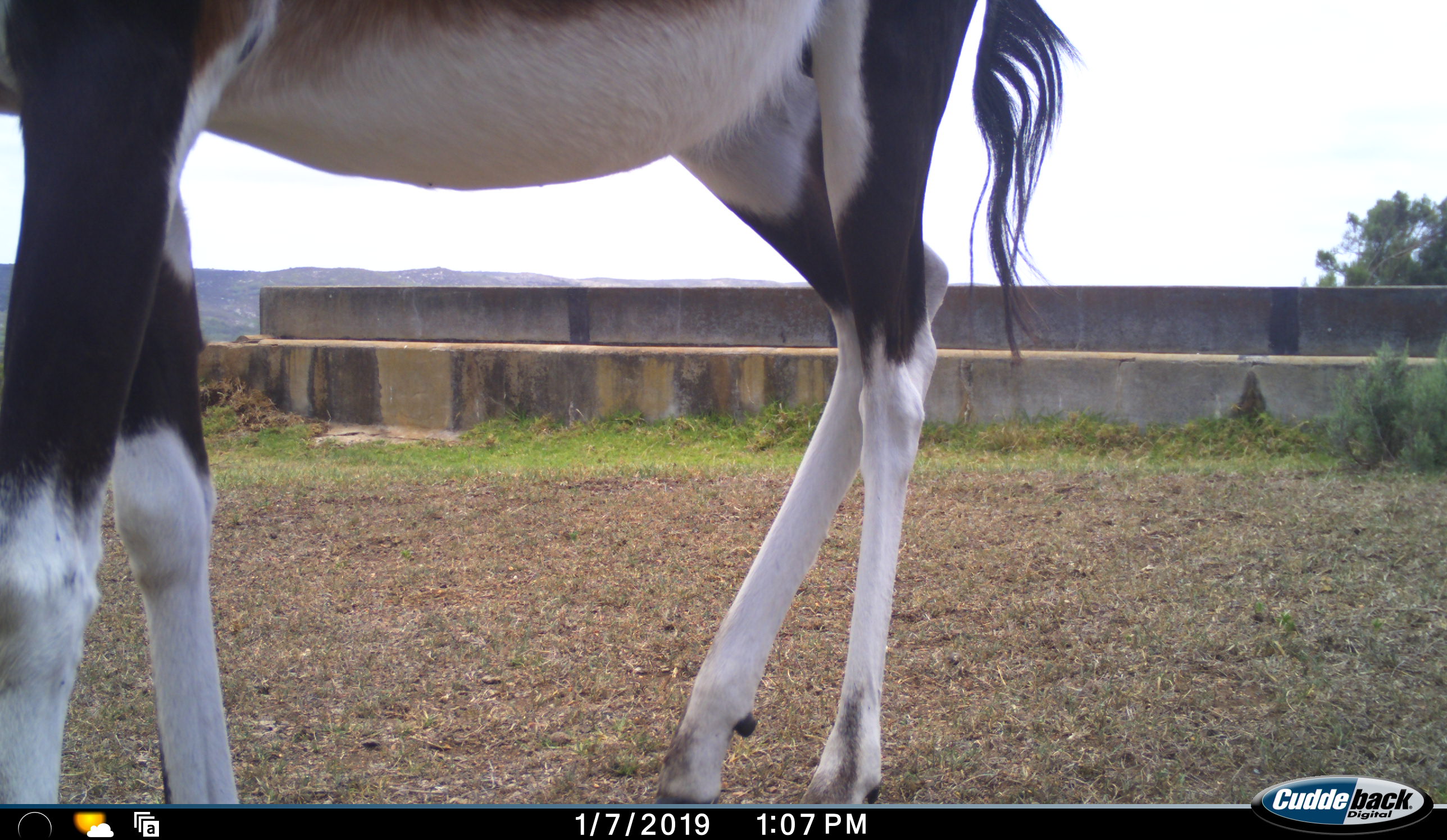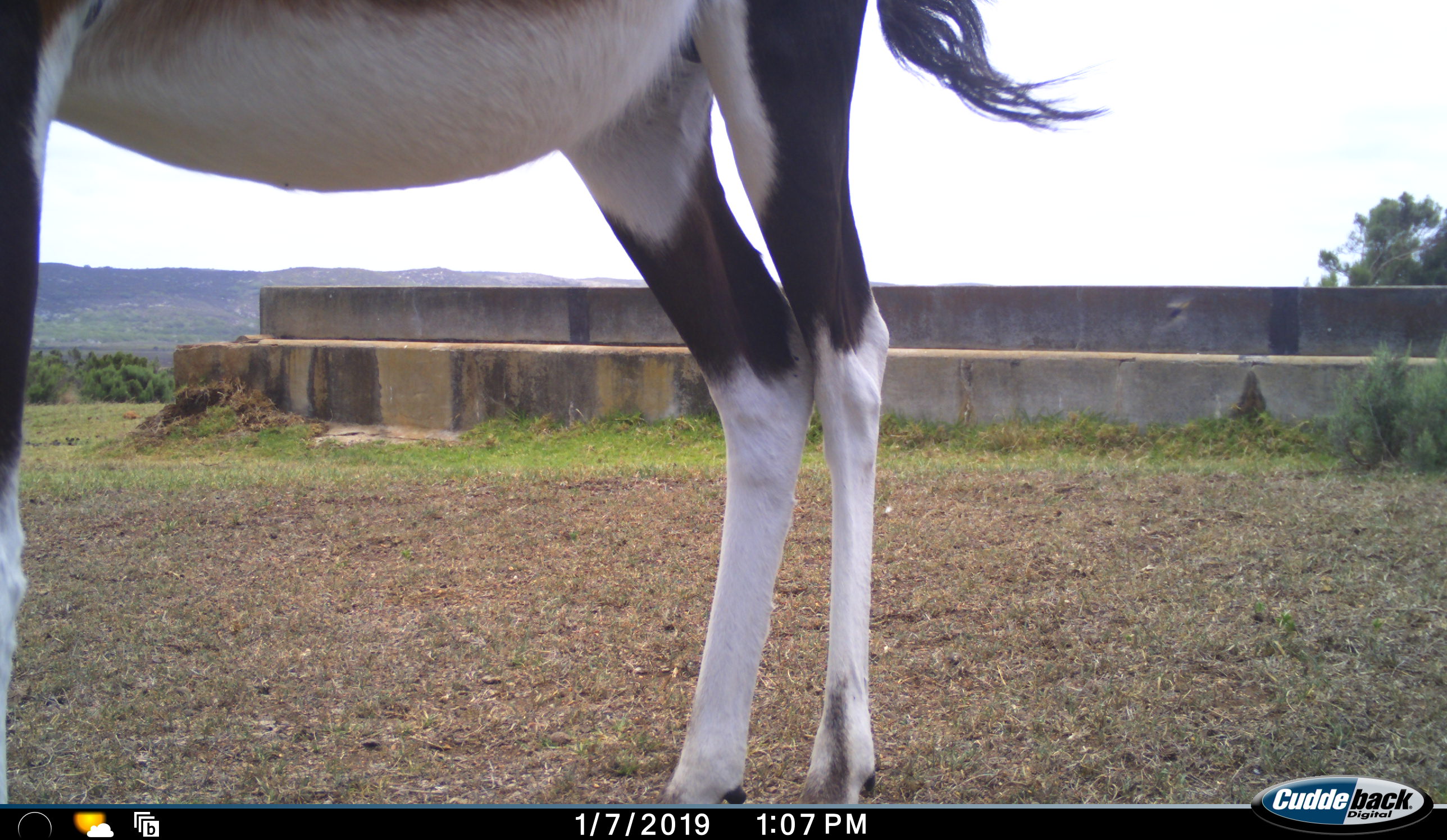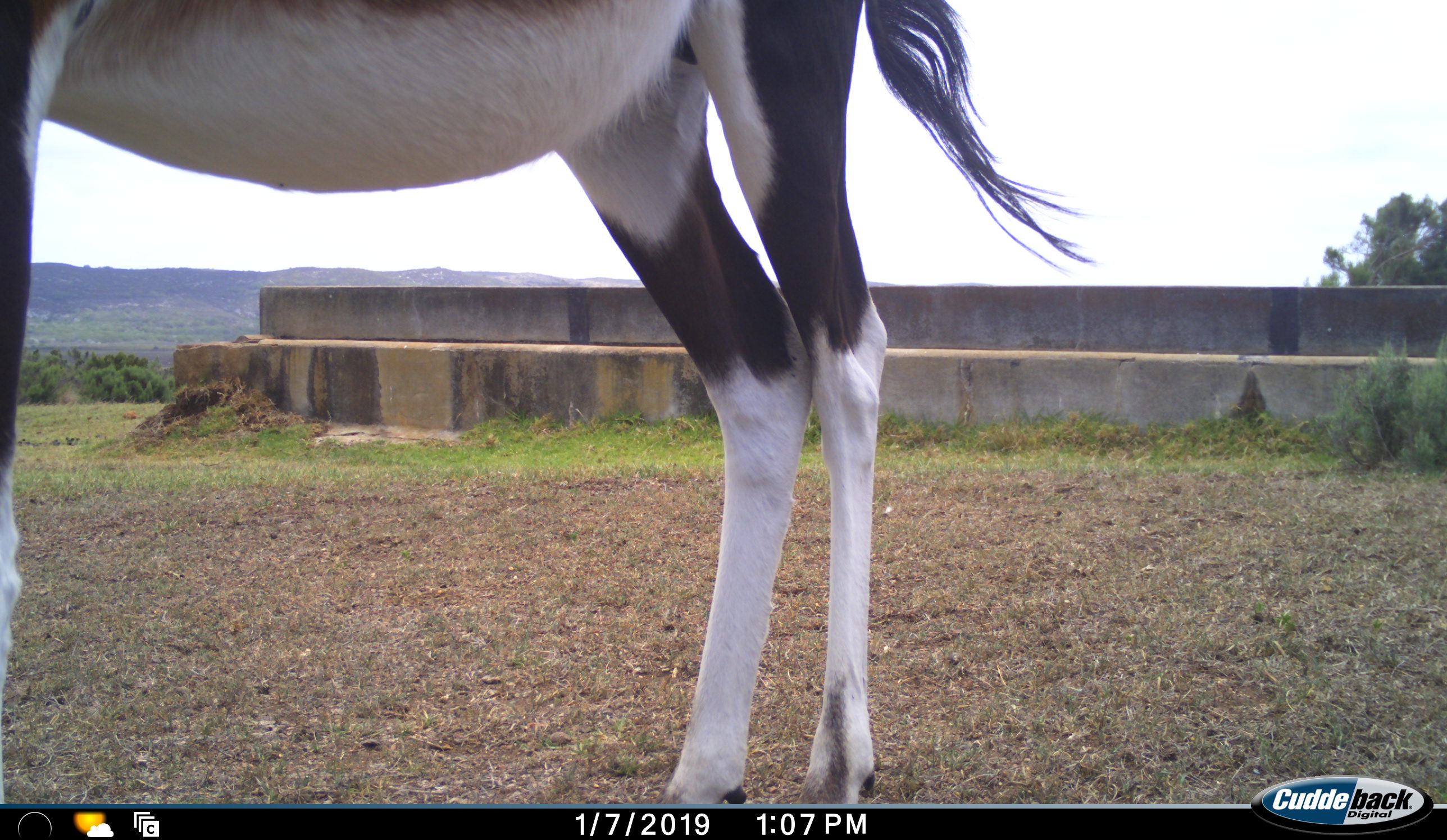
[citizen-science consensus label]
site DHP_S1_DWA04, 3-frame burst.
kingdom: Animalia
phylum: Chordata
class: Mammalia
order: Artiodactyla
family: Bovidae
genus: Damaliscus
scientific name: Damaliscus pygargus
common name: bontebok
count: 1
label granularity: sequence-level